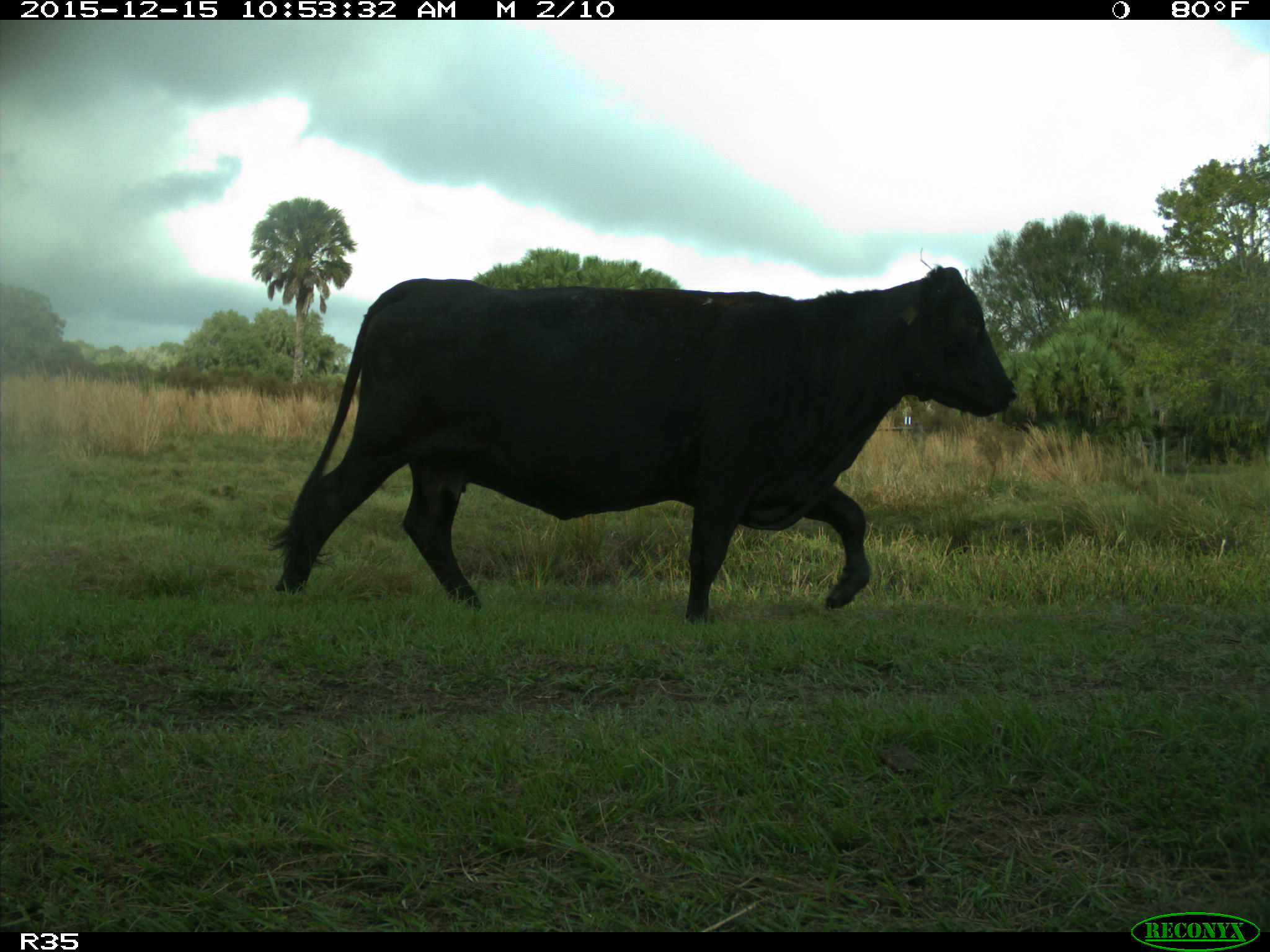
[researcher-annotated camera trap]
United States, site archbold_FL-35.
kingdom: Animalia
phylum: Chordata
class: Mammalia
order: Artiodactyla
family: Bovidae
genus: Bos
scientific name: Bos taurus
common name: domestic cow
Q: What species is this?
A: Bos taurus (domestic cow).